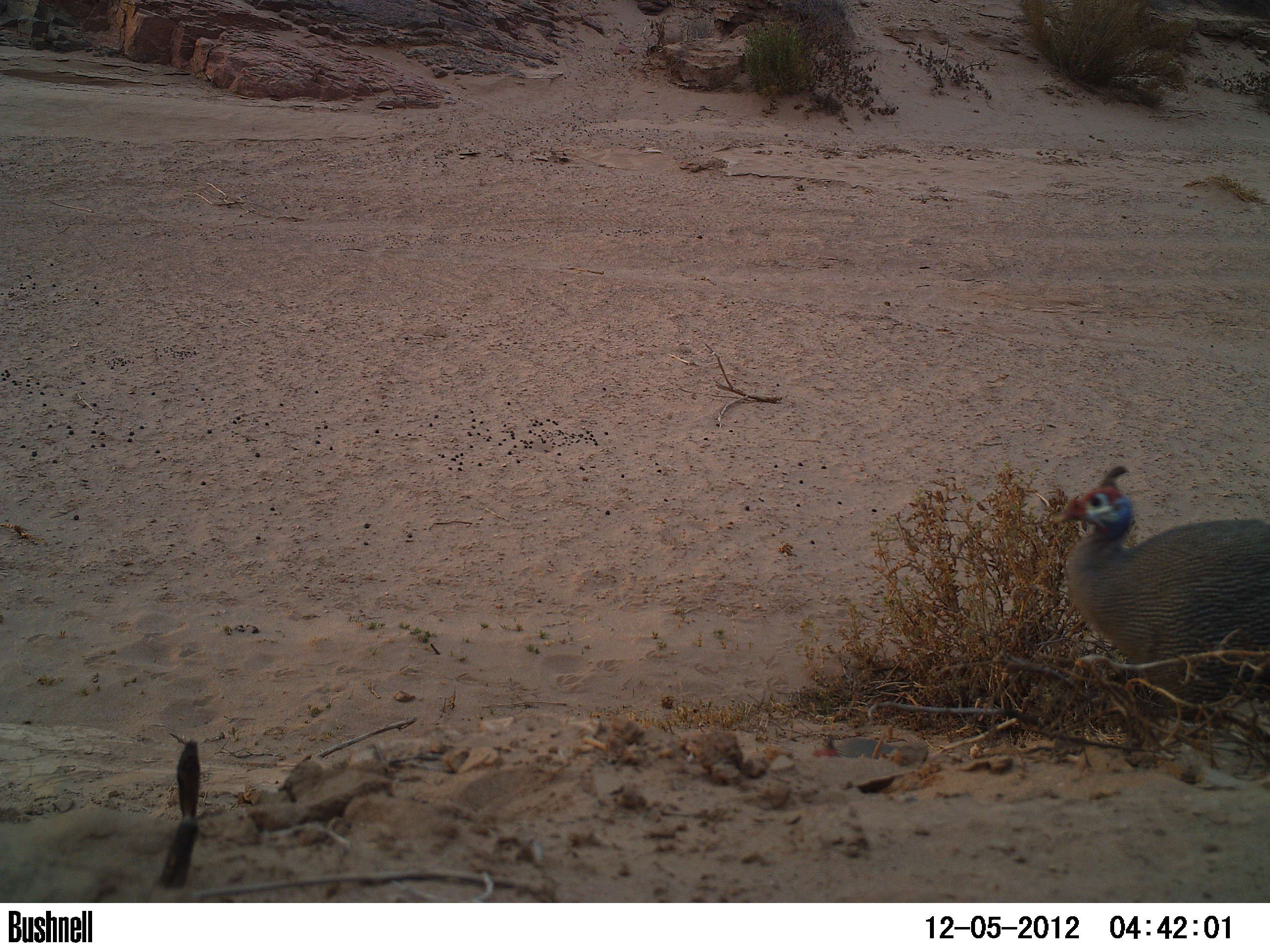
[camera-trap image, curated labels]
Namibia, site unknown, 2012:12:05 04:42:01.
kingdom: Animalia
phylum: Chordata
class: Aves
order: Galliformes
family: Numididae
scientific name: Numididae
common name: guineafowl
Numididae (guineafowl).